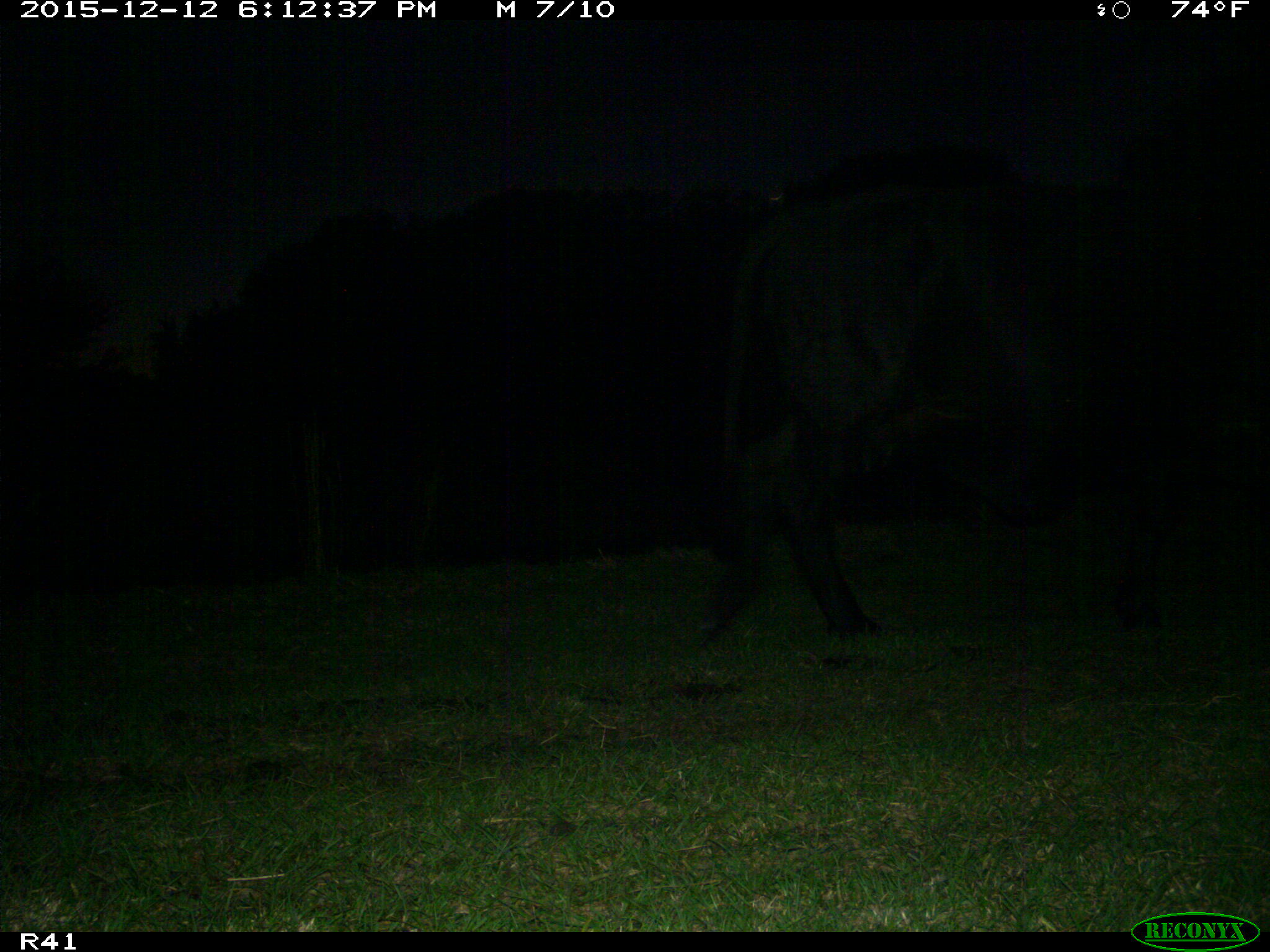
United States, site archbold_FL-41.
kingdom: Animalia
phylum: Chordata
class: Mammalia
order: Artiodactyla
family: Bovidae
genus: Bos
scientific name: Bos taurus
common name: domestic cow